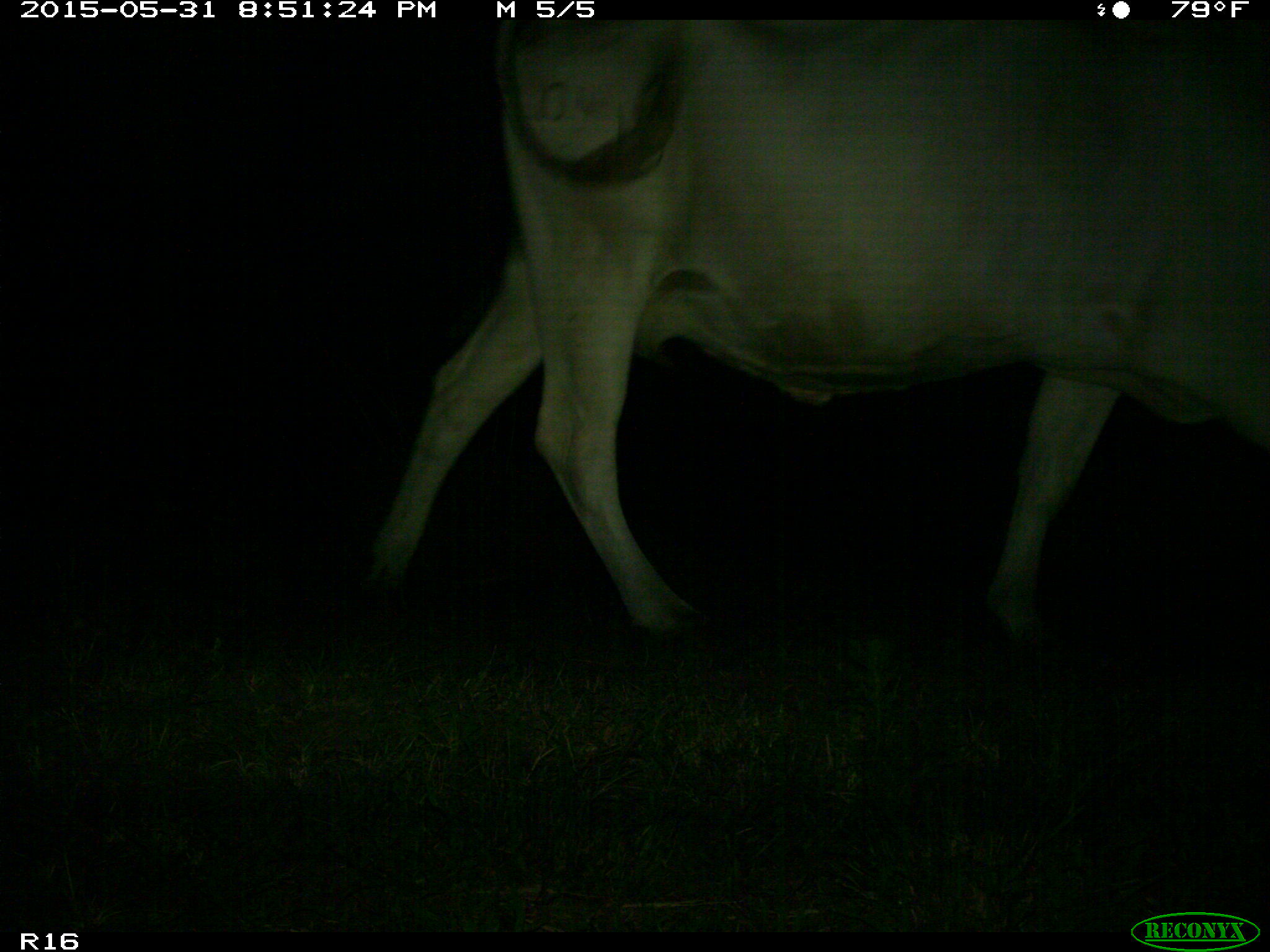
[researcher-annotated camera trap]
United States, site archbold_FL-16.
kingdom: Animalia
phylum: Chordata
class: Mammalia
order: Artiodactyla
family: Bovidae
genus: Bos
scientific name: Bos taurus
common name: domestic cow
Bos taurus (domestic cow).